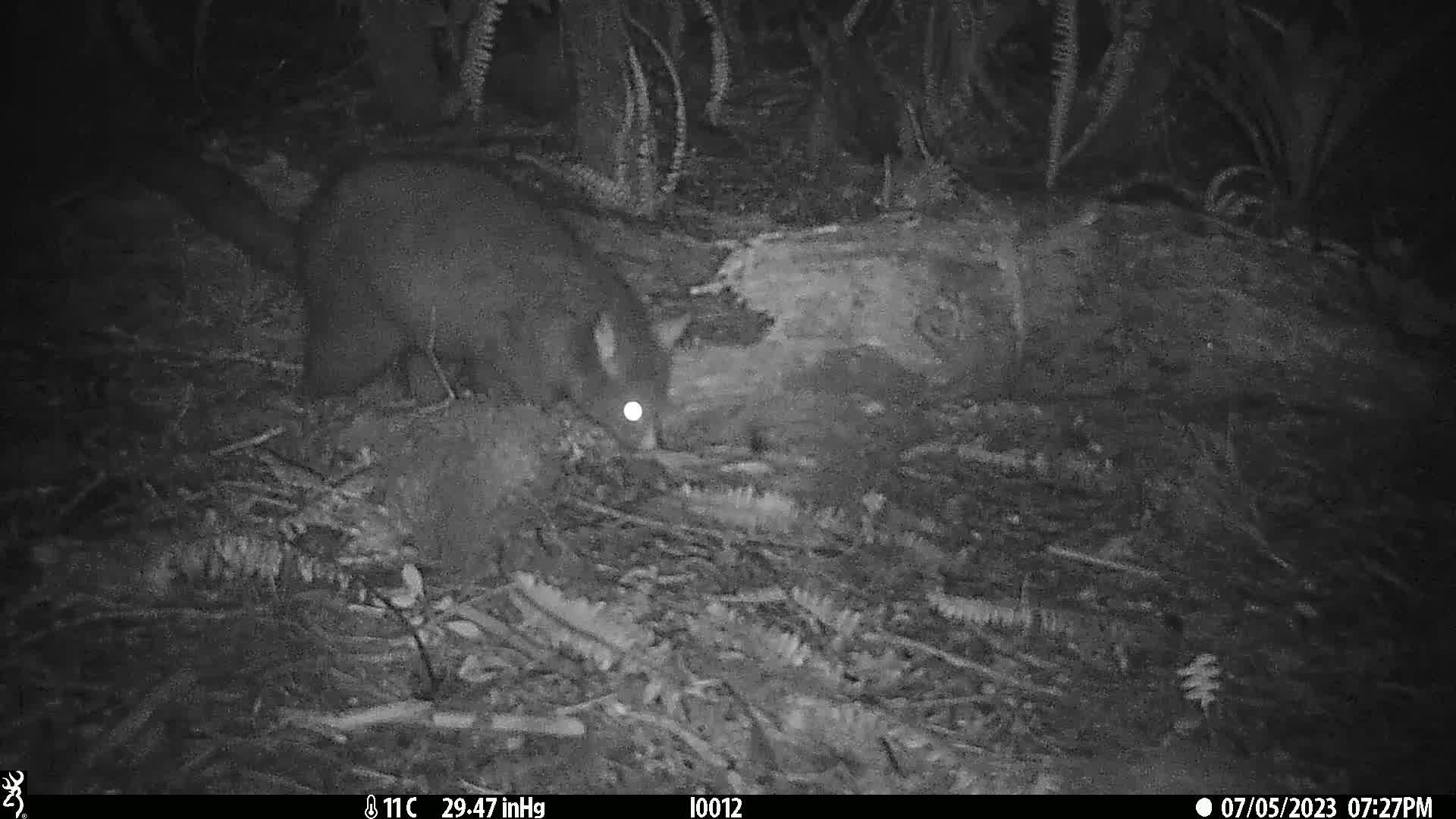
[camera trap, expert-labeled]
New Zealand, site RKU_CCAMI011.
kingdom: Animalia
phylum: Chordata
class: Mammalia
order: Diprotodontia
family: Phalangeridae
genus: Trichosurus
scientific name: Trichosurus vulpecula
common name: common brushtail possum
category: possum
Possum (common brushtail possum) (Trichosurus vulpecula).